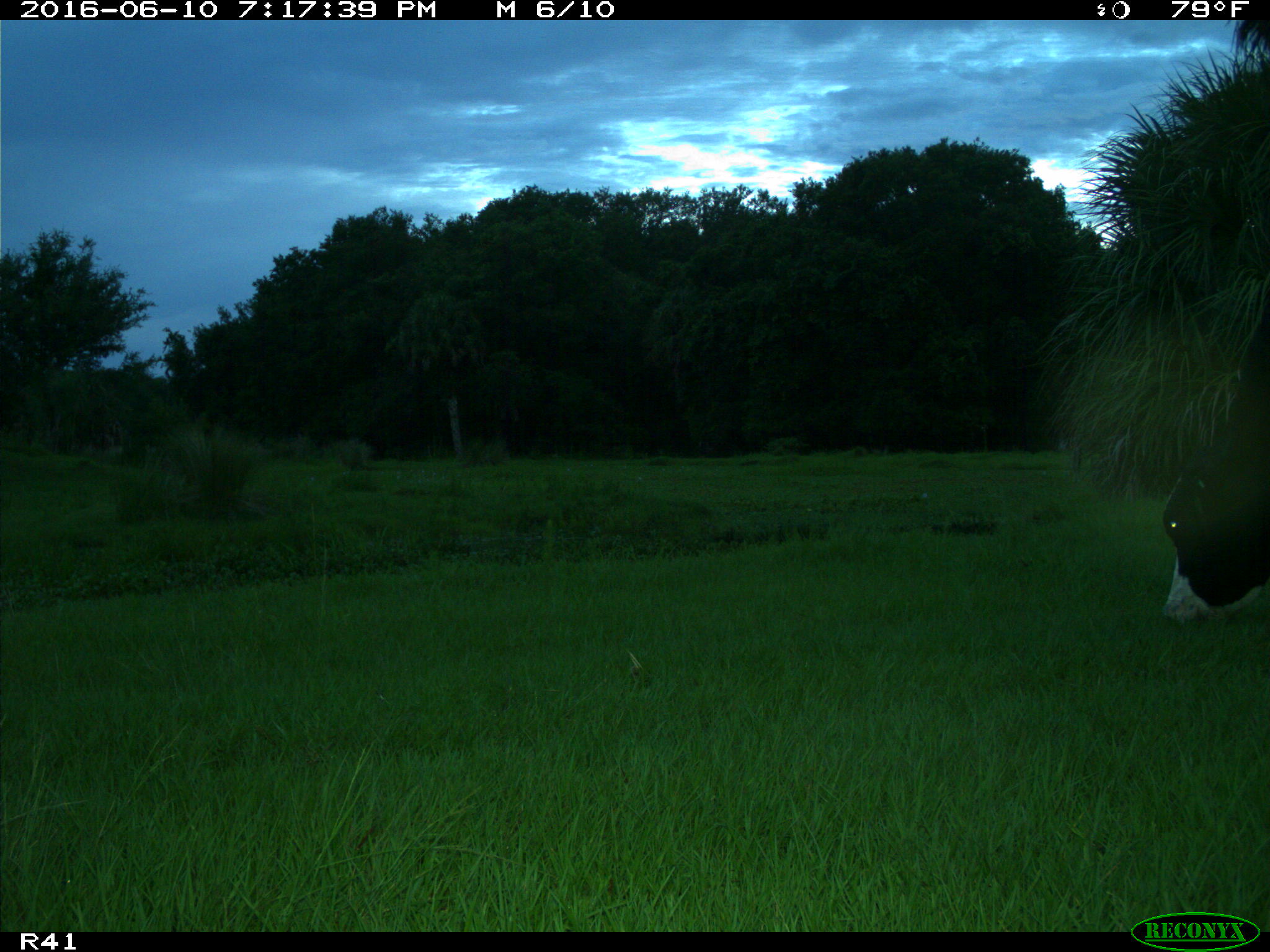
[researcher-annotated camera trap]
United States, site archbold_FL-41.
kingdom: Animalia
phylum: Chordata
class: Mammalia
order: Artiodactyla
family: Bovidae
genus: Bos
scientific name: Bos taurus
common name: domestic cow